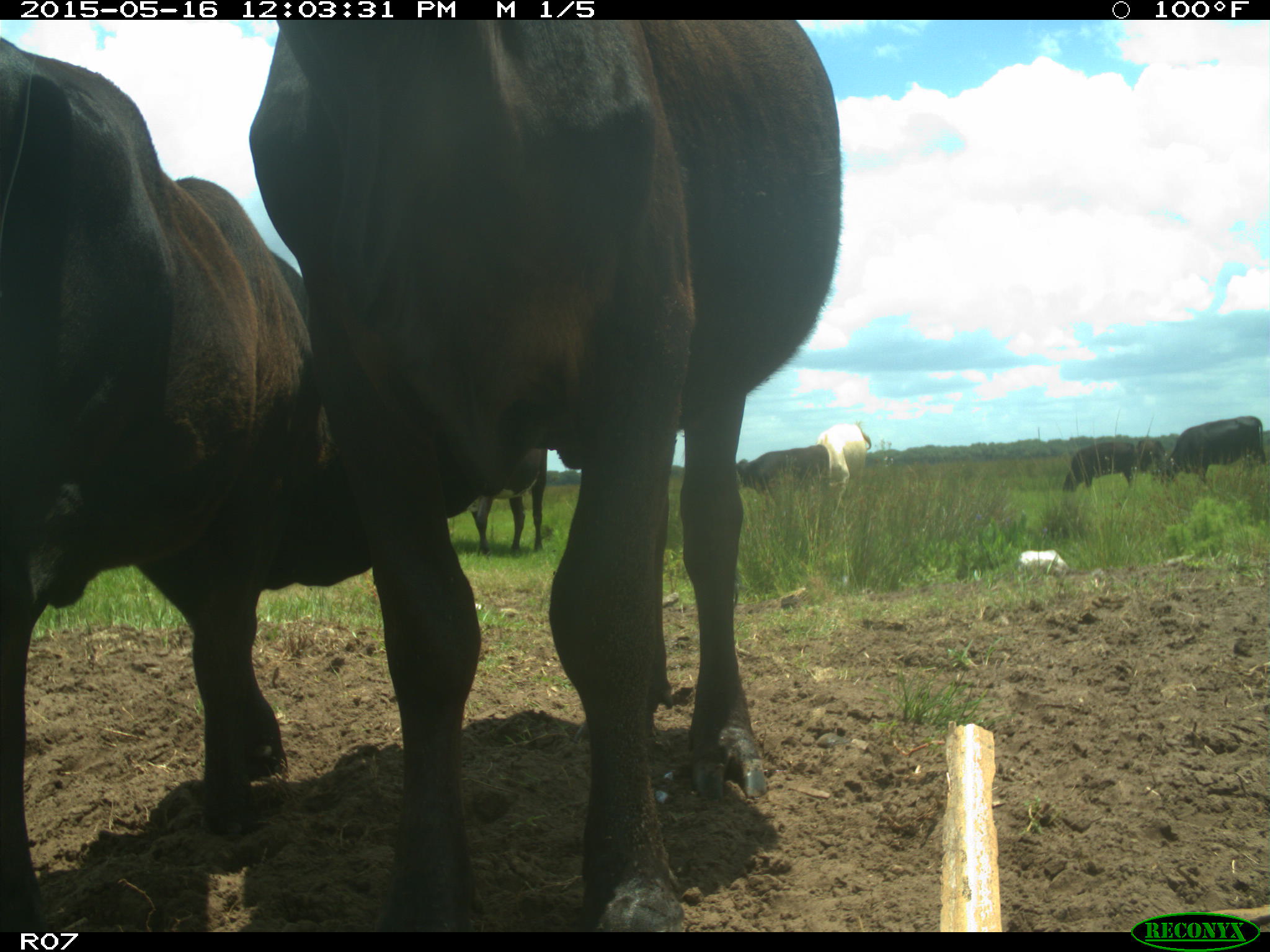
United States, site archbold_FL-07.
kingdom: Animalia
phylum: Chordata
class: Mammalia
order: Artiodactyla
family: Bovidae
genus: Bos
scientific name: Bos taurus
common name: domestic cow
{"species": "Bos taurus (domestic cow)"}